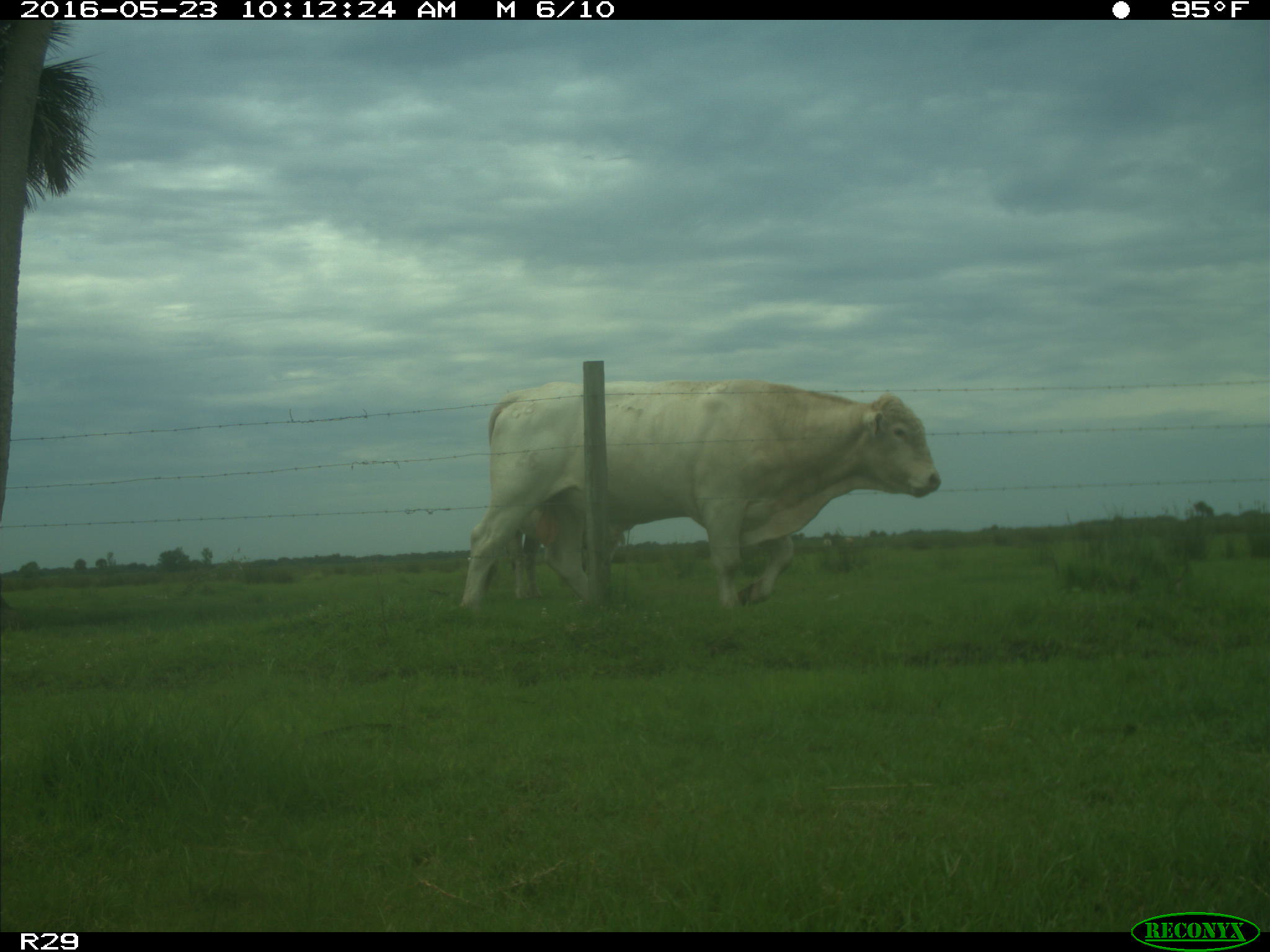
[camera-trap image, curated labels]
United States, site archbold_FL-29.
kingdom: Animalia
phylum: Chordata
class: Mammalia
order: Artiodactyla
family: Bovidae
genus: Bos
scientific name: Bos taurus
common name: domestic cow